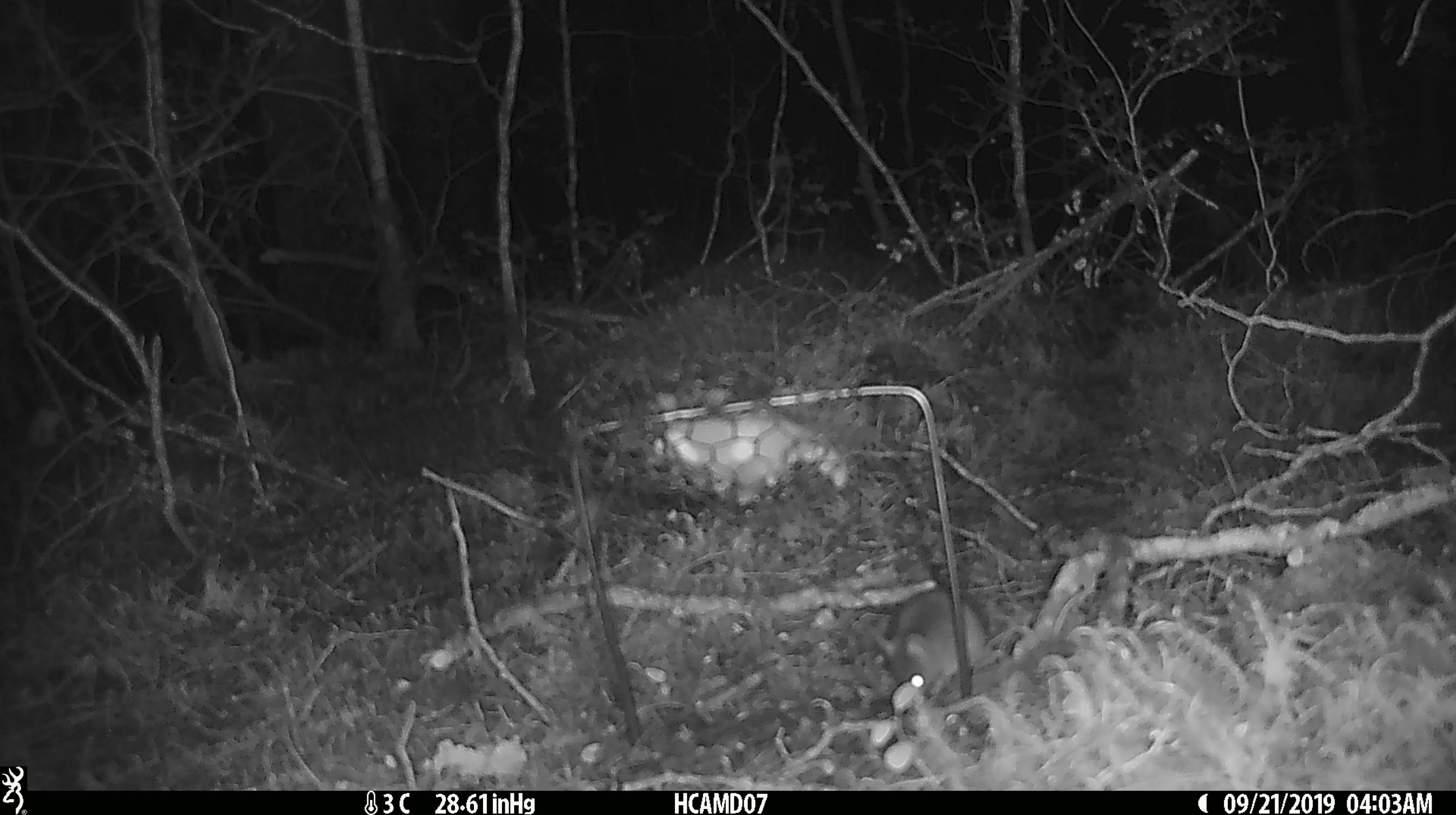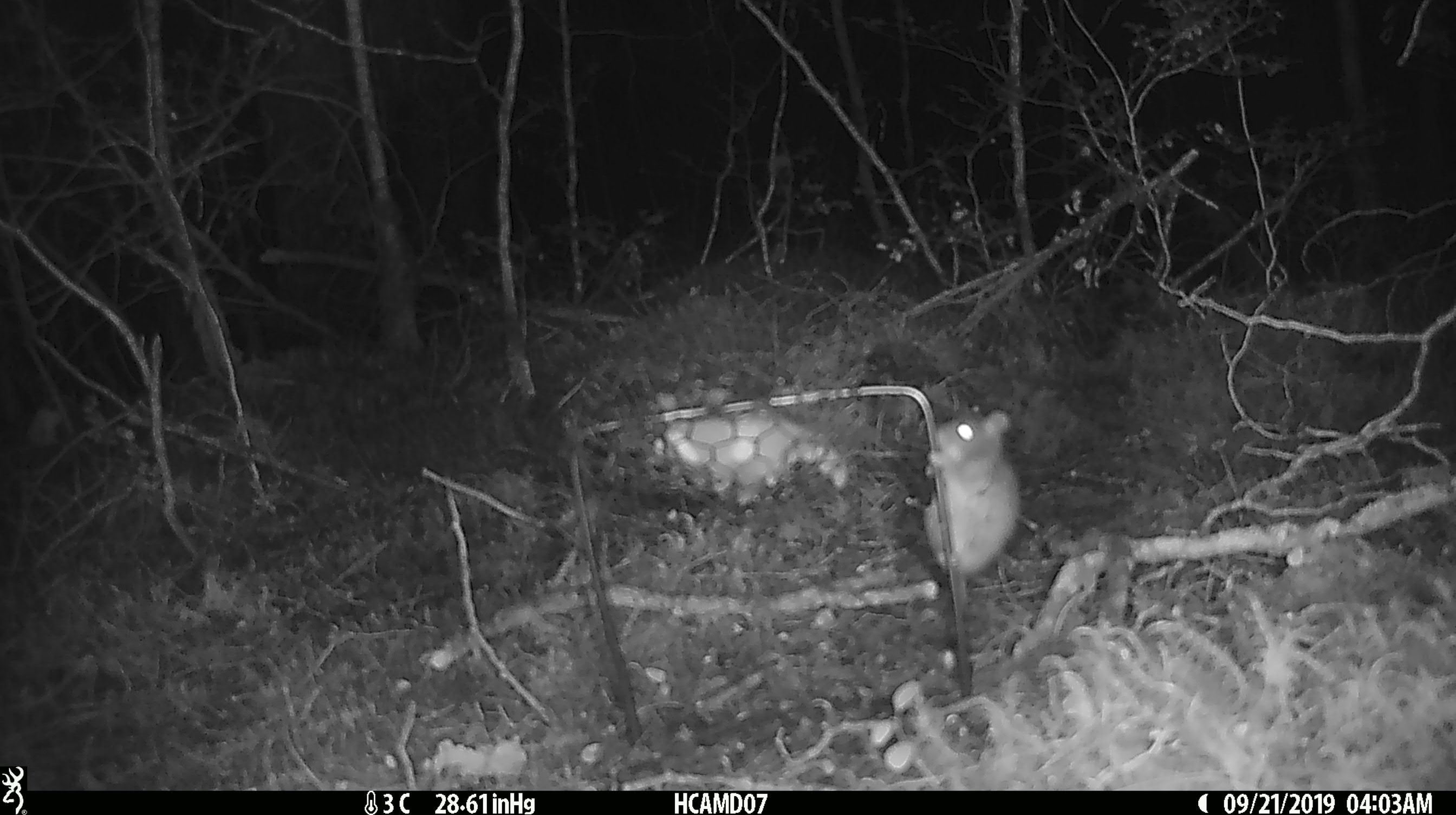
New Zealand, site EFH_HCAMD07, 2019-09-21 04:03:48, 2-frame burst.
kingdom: Animalia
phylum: Chordata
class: Mammalia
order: Rodentia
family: Muridae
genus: Mus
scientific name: Mus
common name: mouse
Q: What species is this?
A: Mouse (Mus).